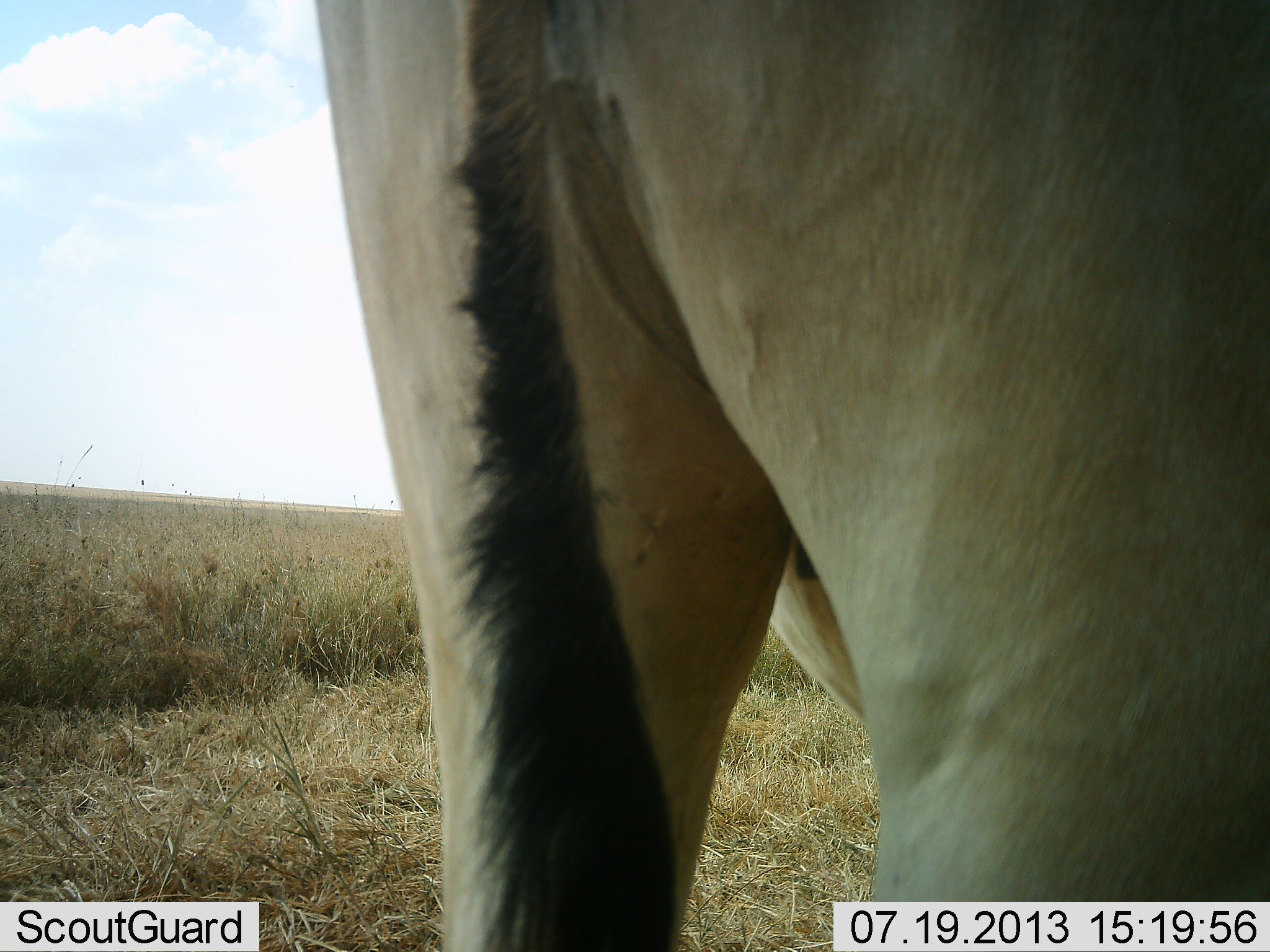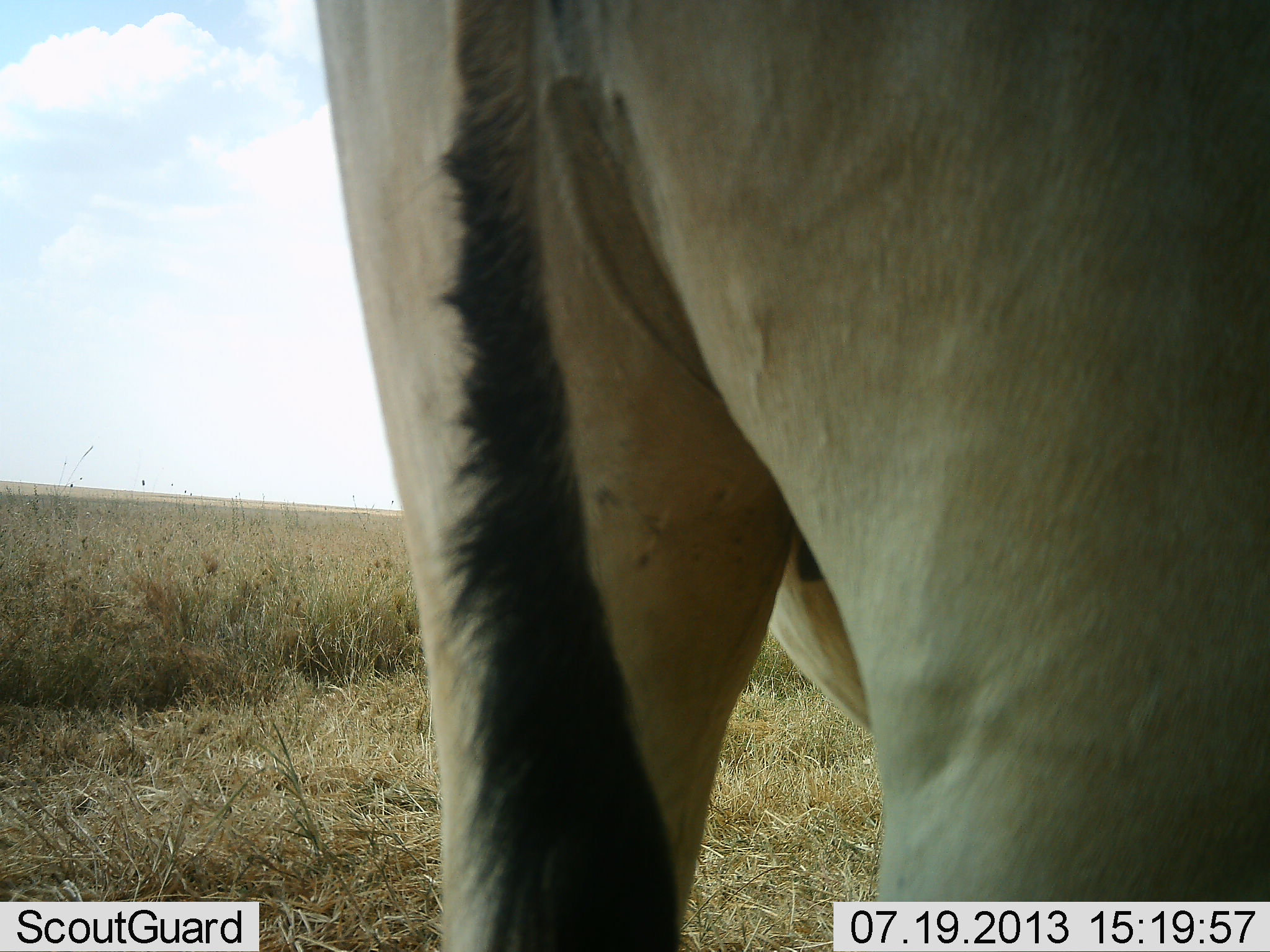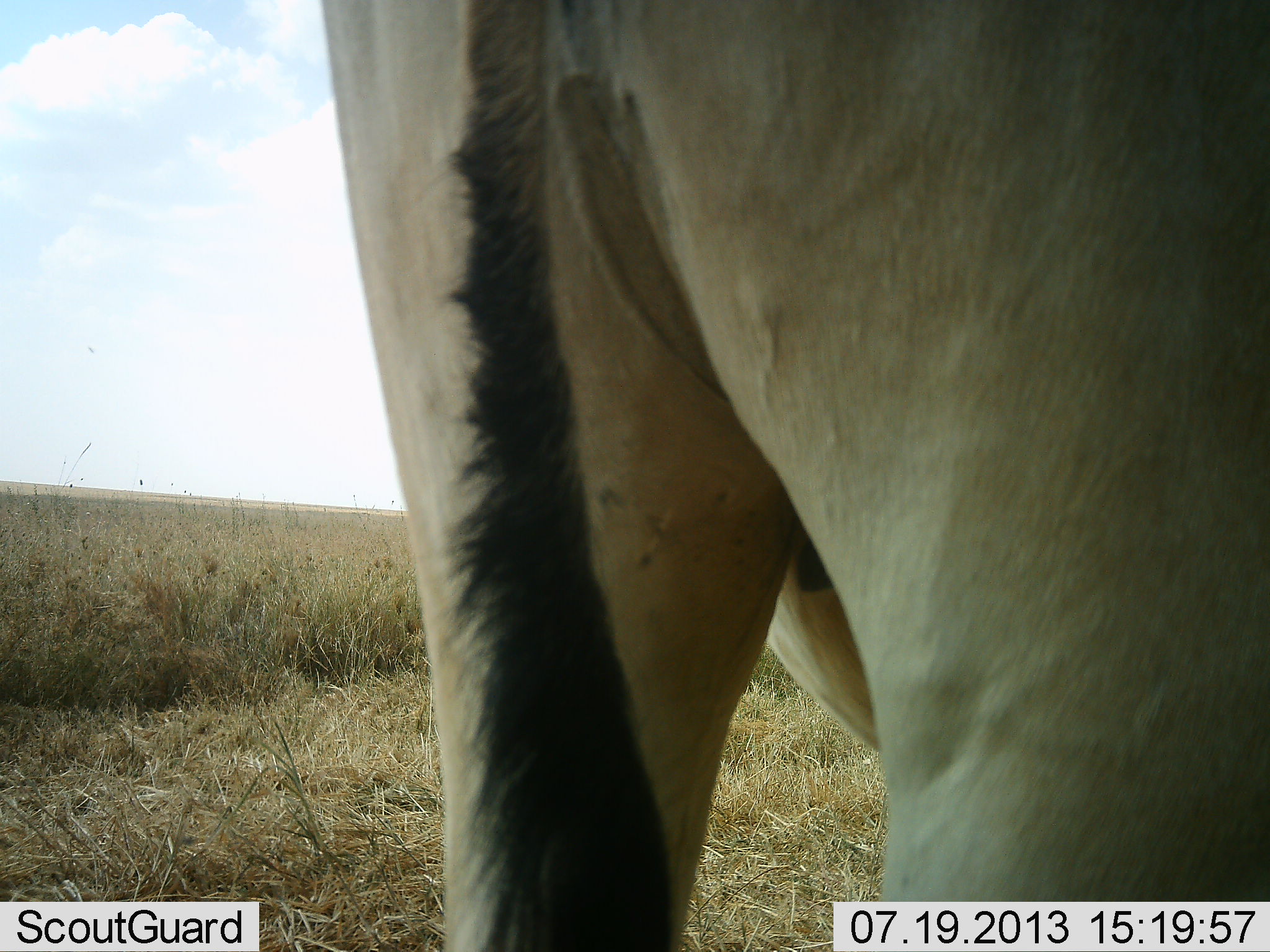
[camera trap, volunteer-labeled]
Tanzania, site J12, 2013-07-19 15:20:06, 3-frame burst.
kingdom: Animalia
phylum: Chordata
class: Mammalia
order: Artiodactyla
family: Bovidae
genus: Alcelaphus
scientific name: Alcelaphus buselaphus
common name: hartebeest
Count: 1.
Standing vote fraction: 100%.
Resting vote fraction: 0%.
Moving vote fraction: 0%.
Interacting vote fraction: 0%.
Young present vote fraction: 0%.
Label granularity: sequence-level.